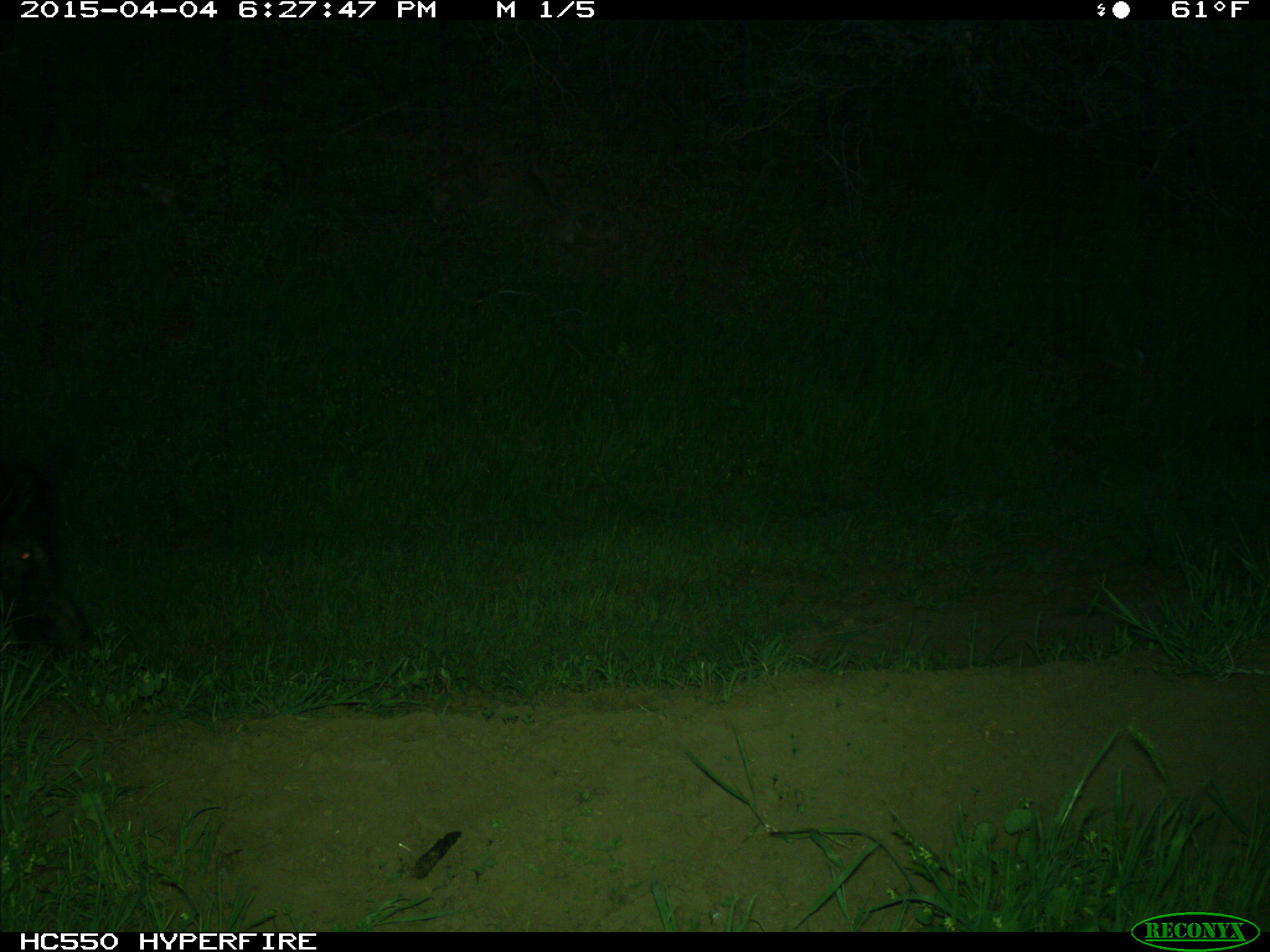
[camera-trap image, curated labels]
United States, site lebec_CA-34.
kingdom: Animalia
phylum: Chordata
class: Mammalia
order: Artiodactyla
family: Suidae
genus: Sus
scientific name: Sus scrofa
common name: wild boar